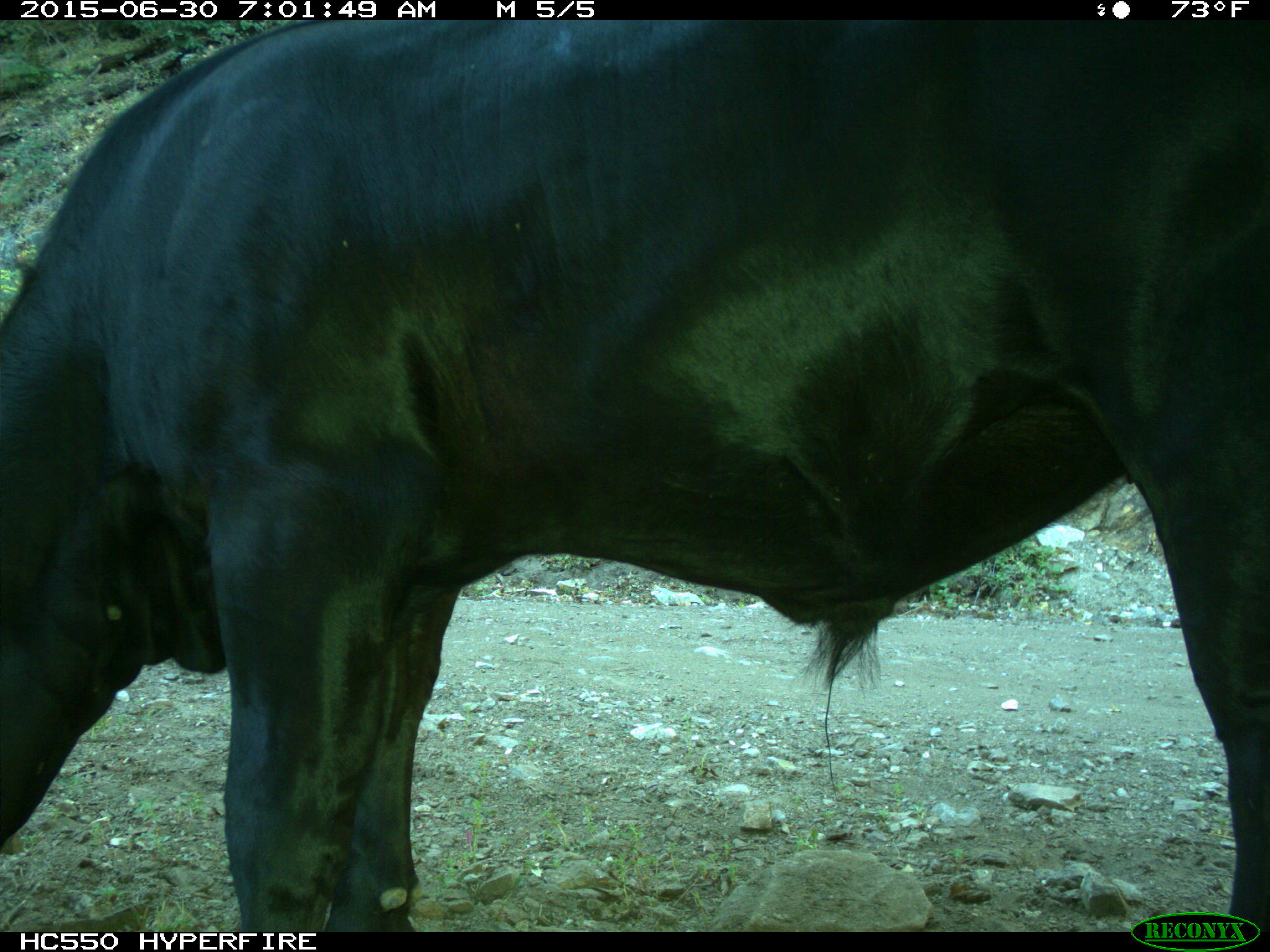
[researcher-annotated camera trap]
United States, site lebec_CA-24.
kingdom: Animalia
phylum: Chordata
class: Mammalia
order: Artiodactyla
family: Bovidae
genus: Bos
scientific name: Bos taurus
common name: domestic cow